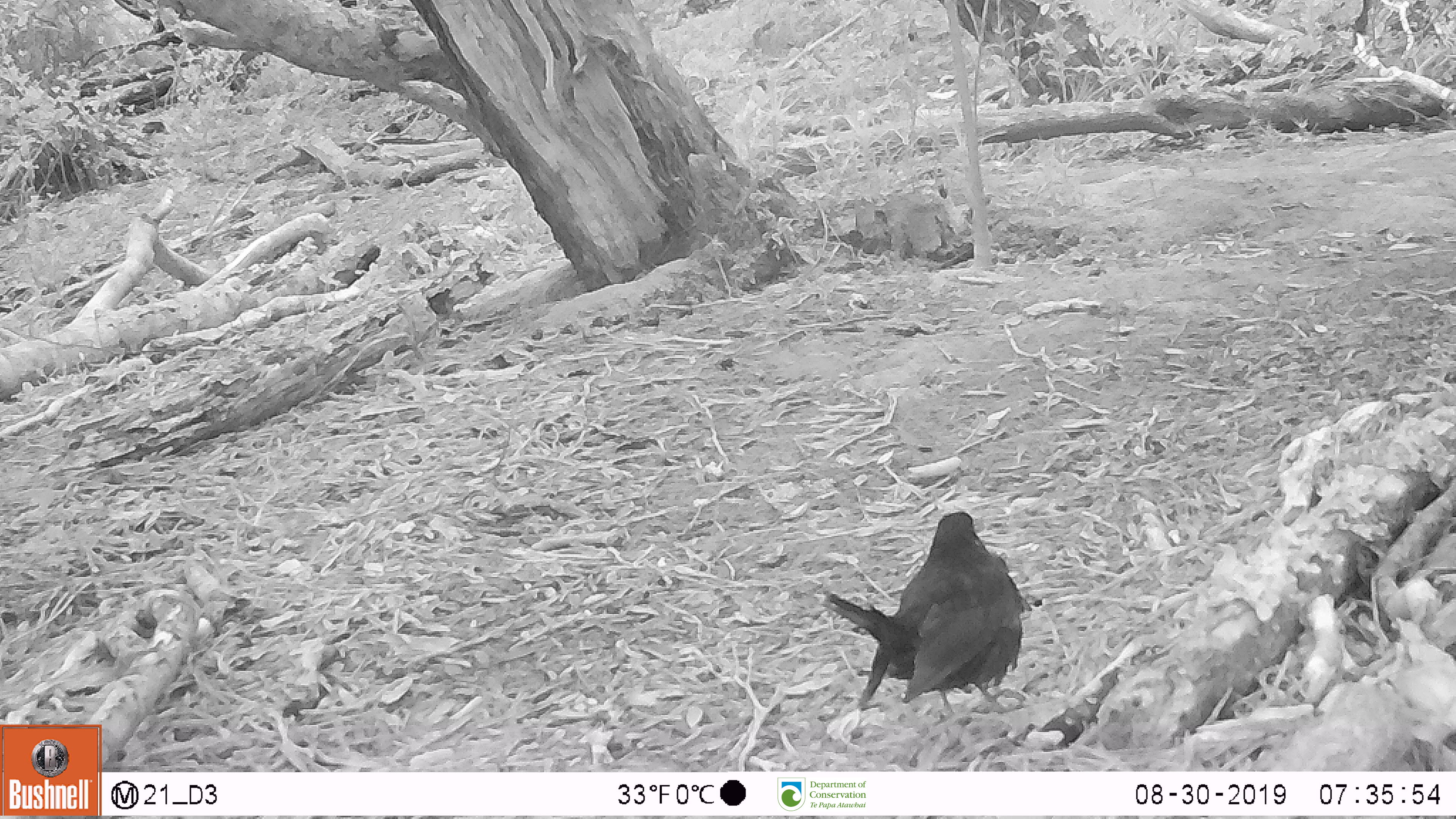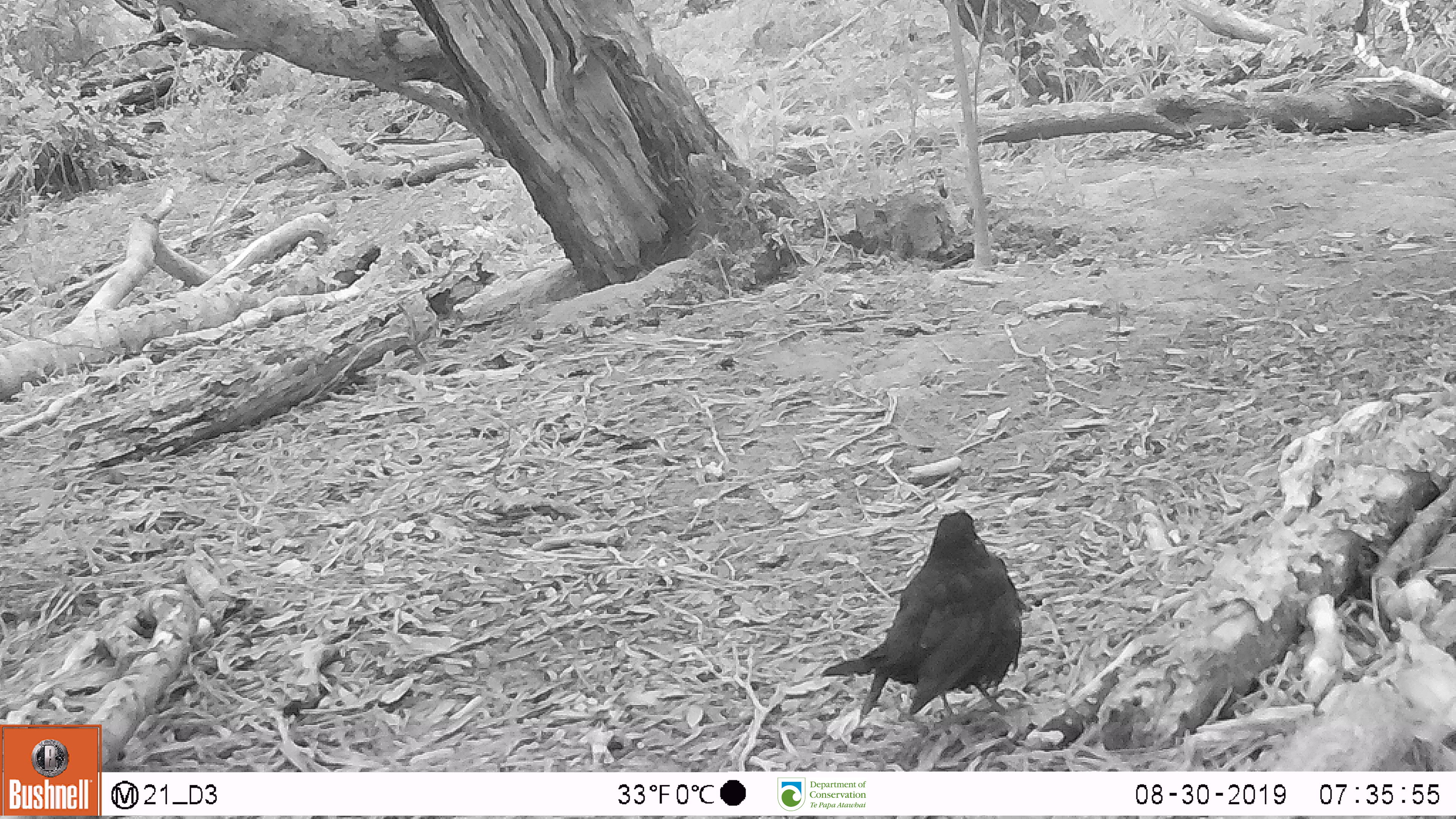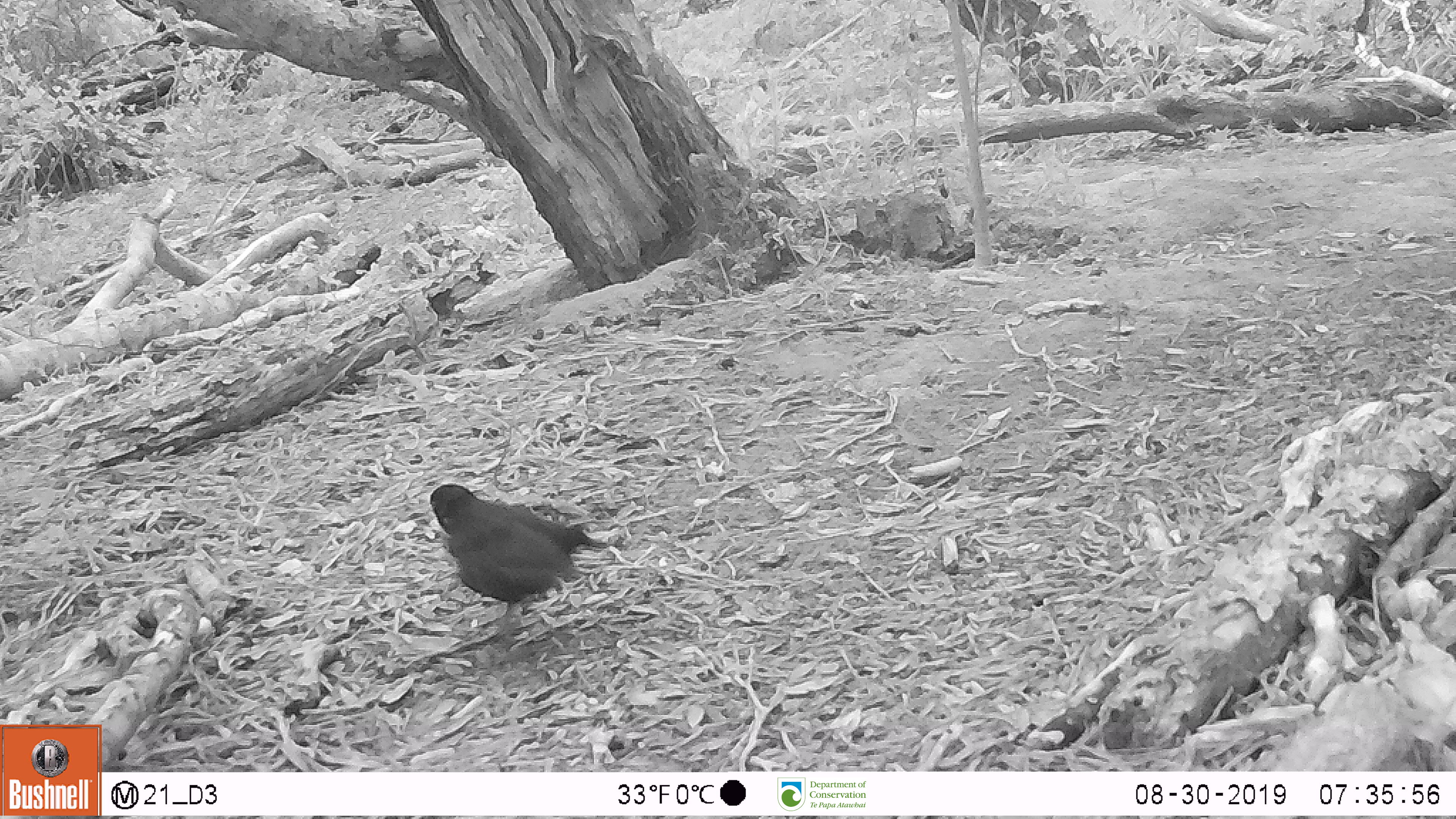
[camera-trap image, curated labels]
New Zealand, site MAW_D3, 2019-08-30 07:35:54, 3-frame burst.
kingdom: Animalia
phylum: Chordata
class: Aves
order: Passeriformes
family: Turdidae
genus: Turdus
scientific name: Turdus merula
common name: eurasian blackbird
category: blackbird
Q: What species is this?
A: Blackbird (eurasian blackbird) (Turdus merula).